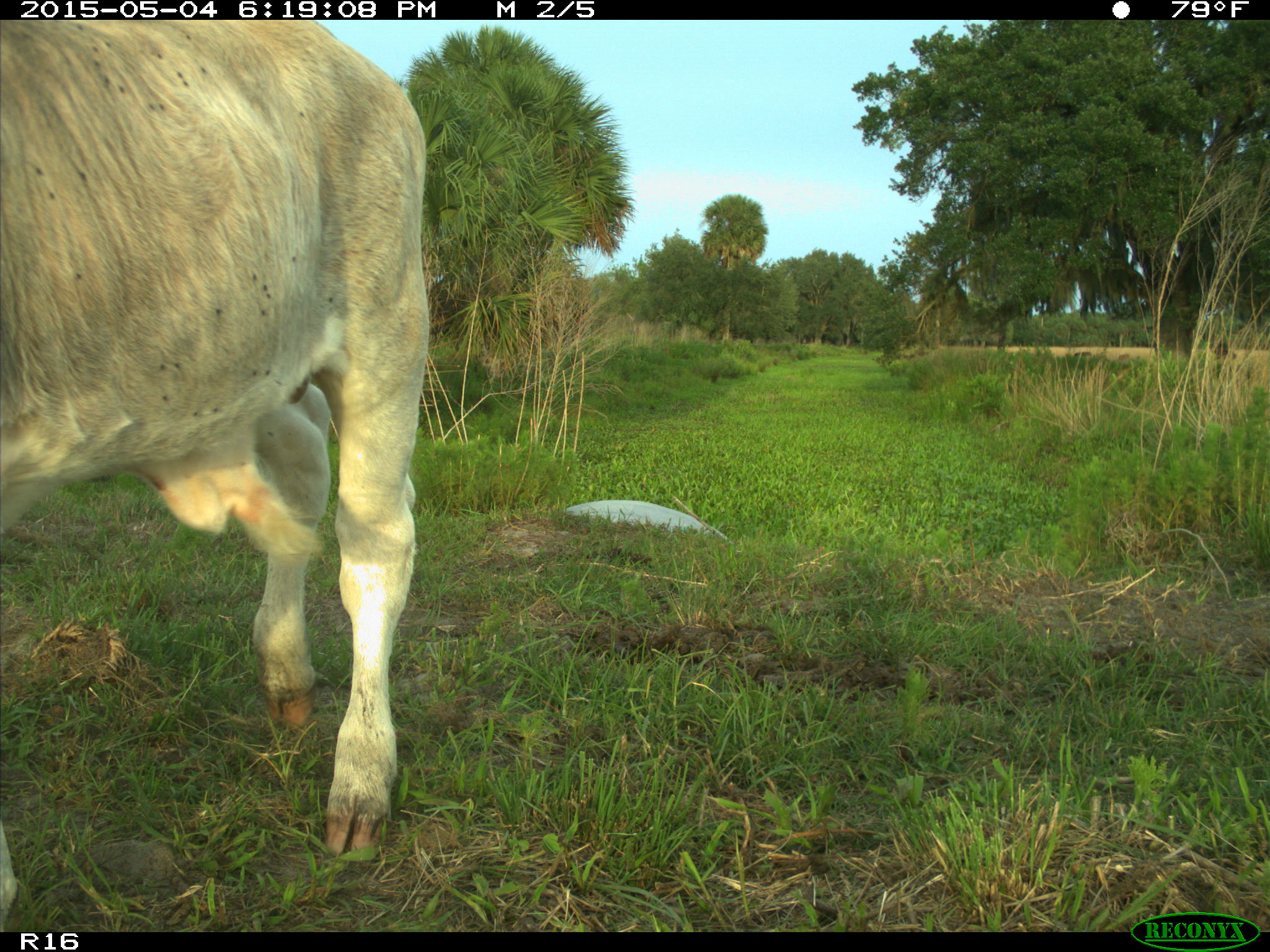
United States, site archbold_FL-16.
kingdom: Animalia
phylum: Chordata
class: Mammalia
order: Artiodactyla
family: Bovidae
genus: Bos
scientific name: Bos taurus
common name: domestic cow